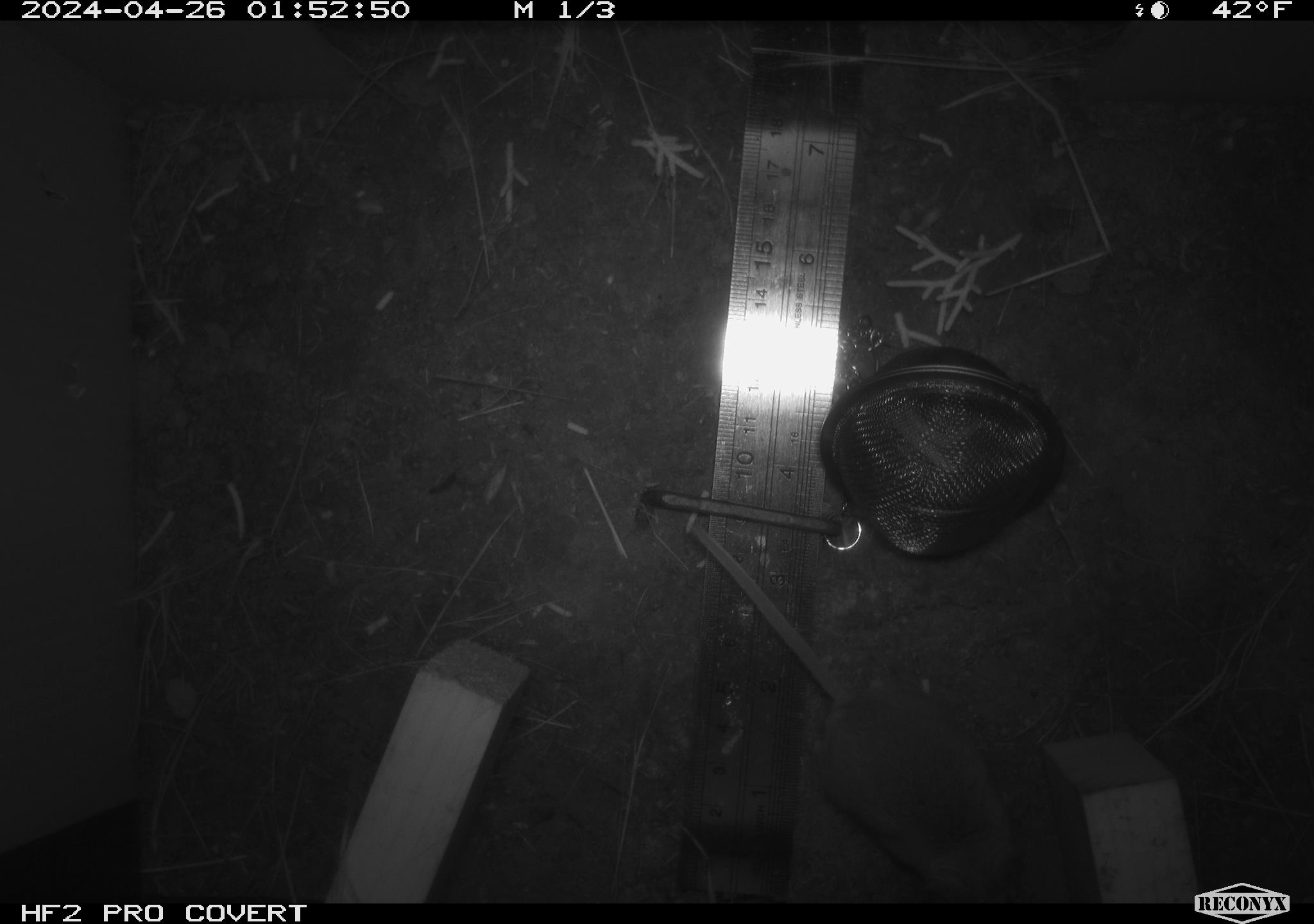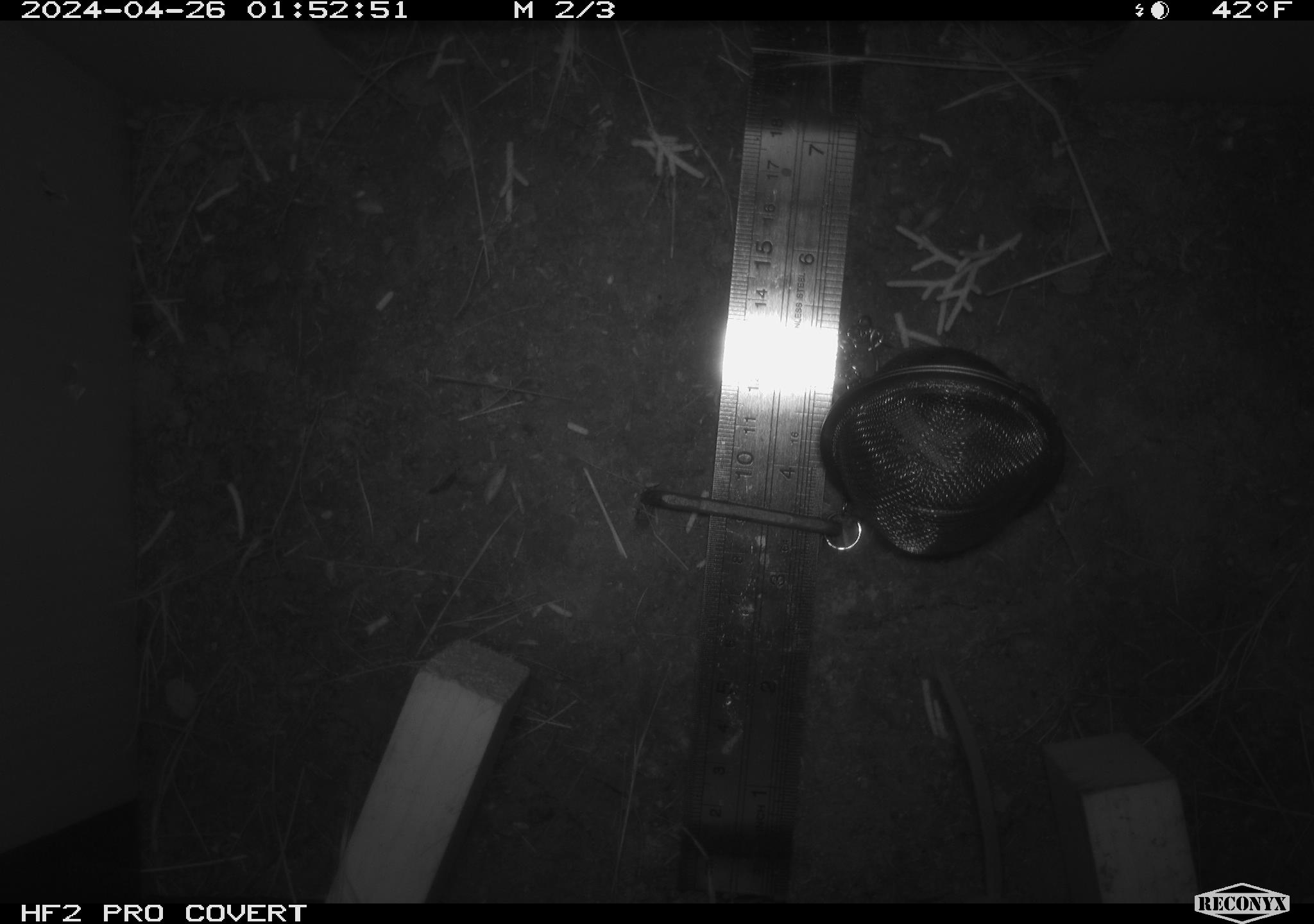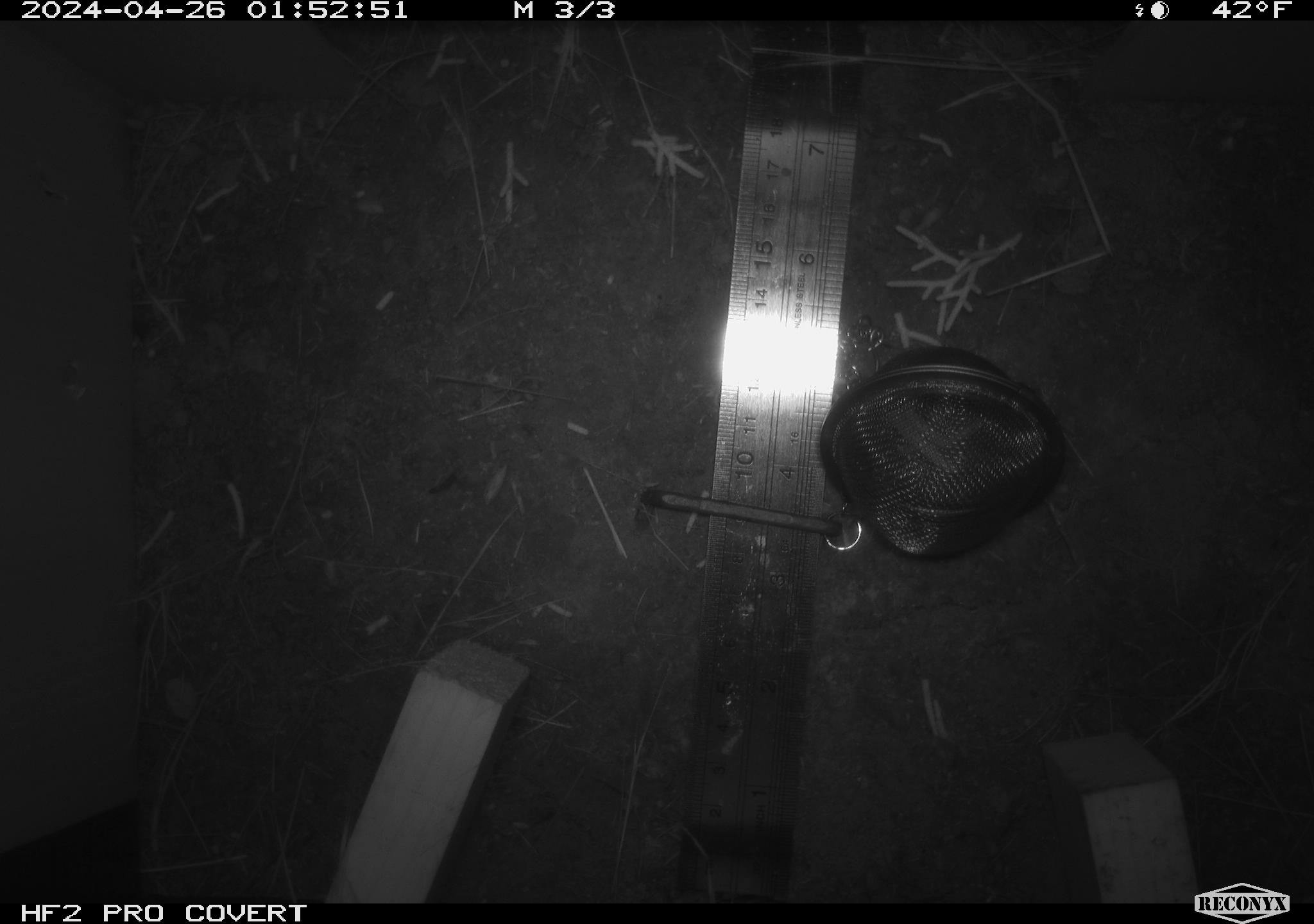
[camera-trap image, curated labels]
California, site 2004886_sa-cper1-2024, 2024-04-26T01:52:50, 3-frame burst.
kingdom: Animalia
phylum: Chordata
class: Mammalia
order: Rodentia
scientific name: Rodentia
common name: rodent